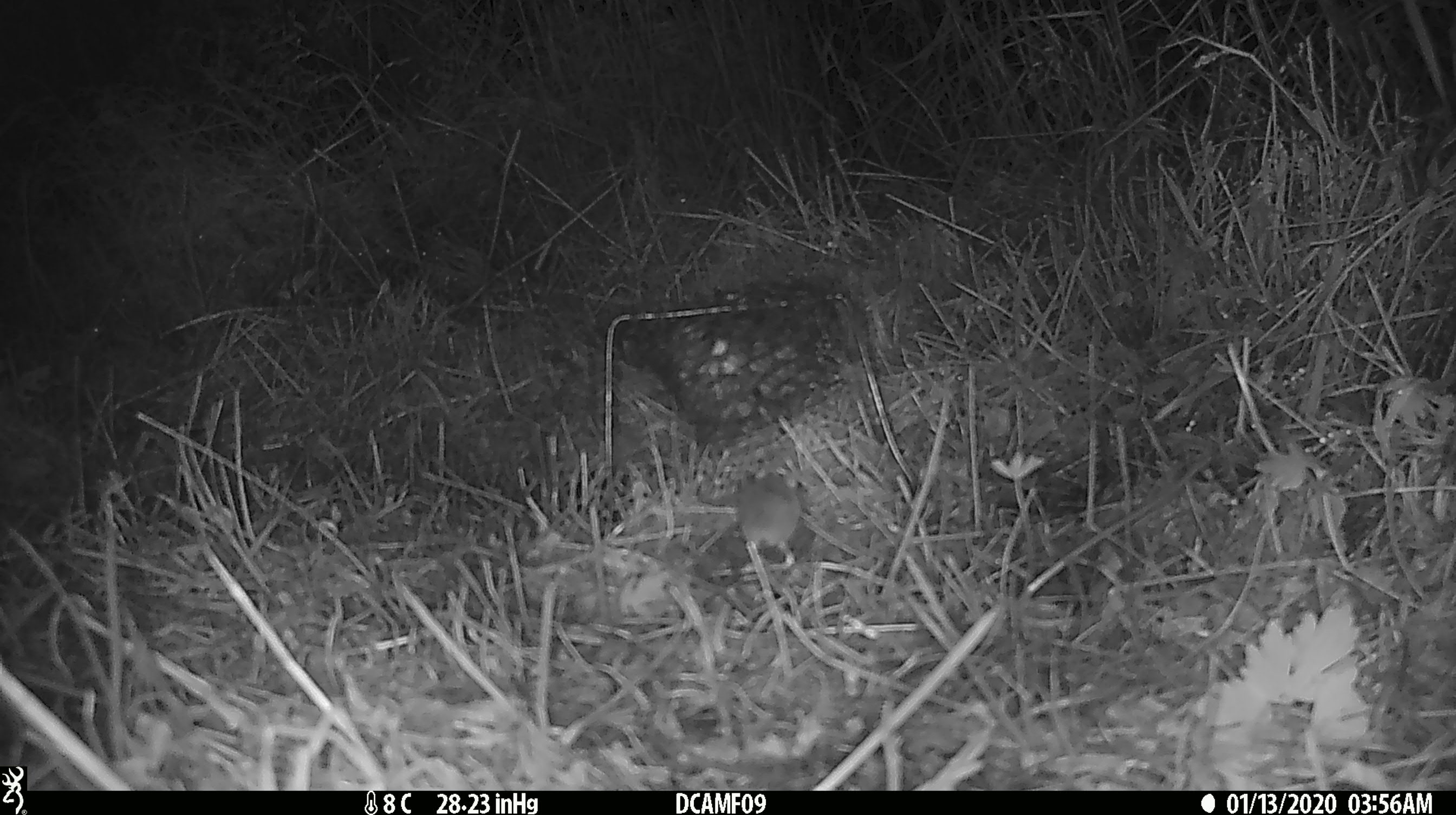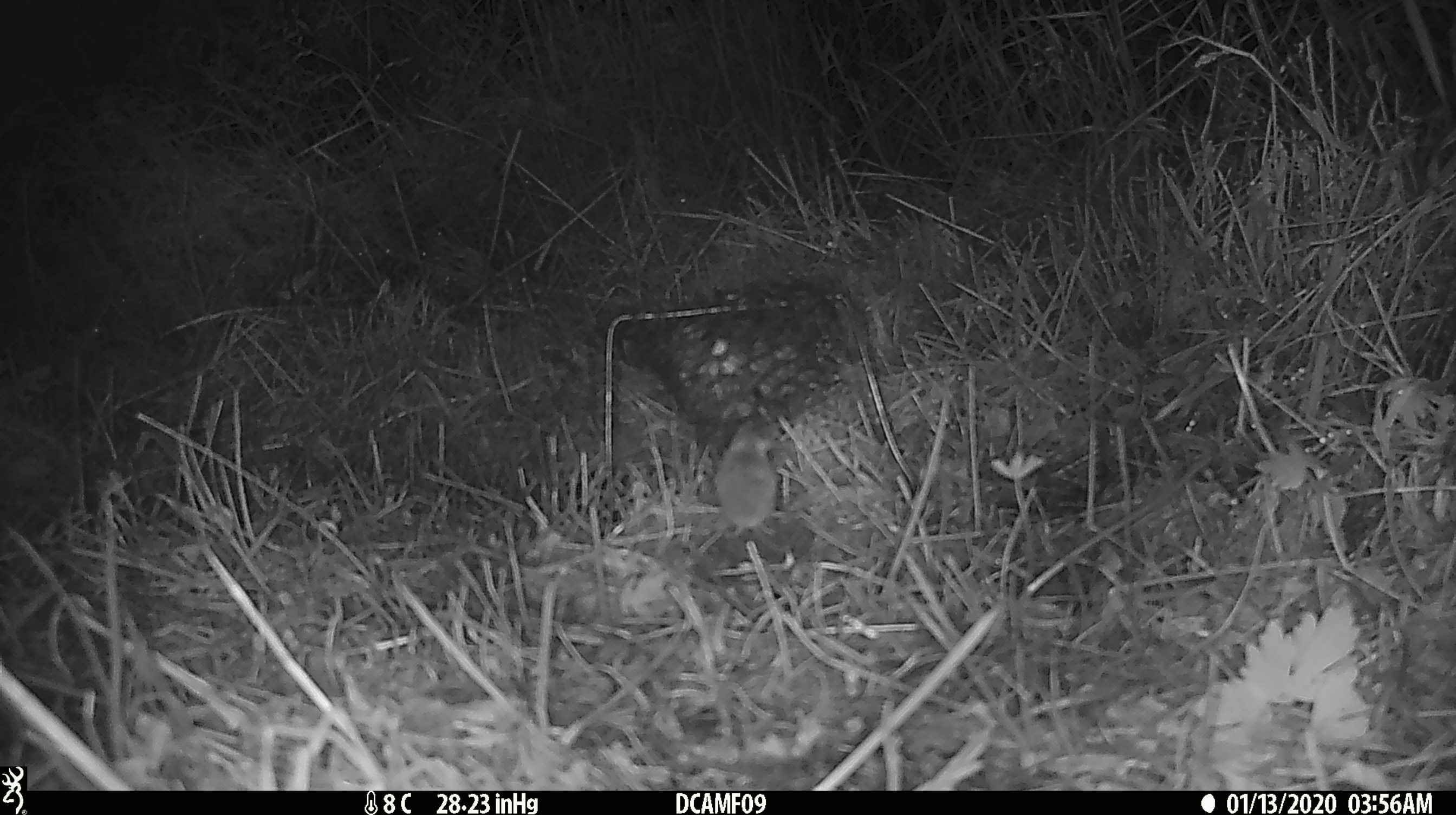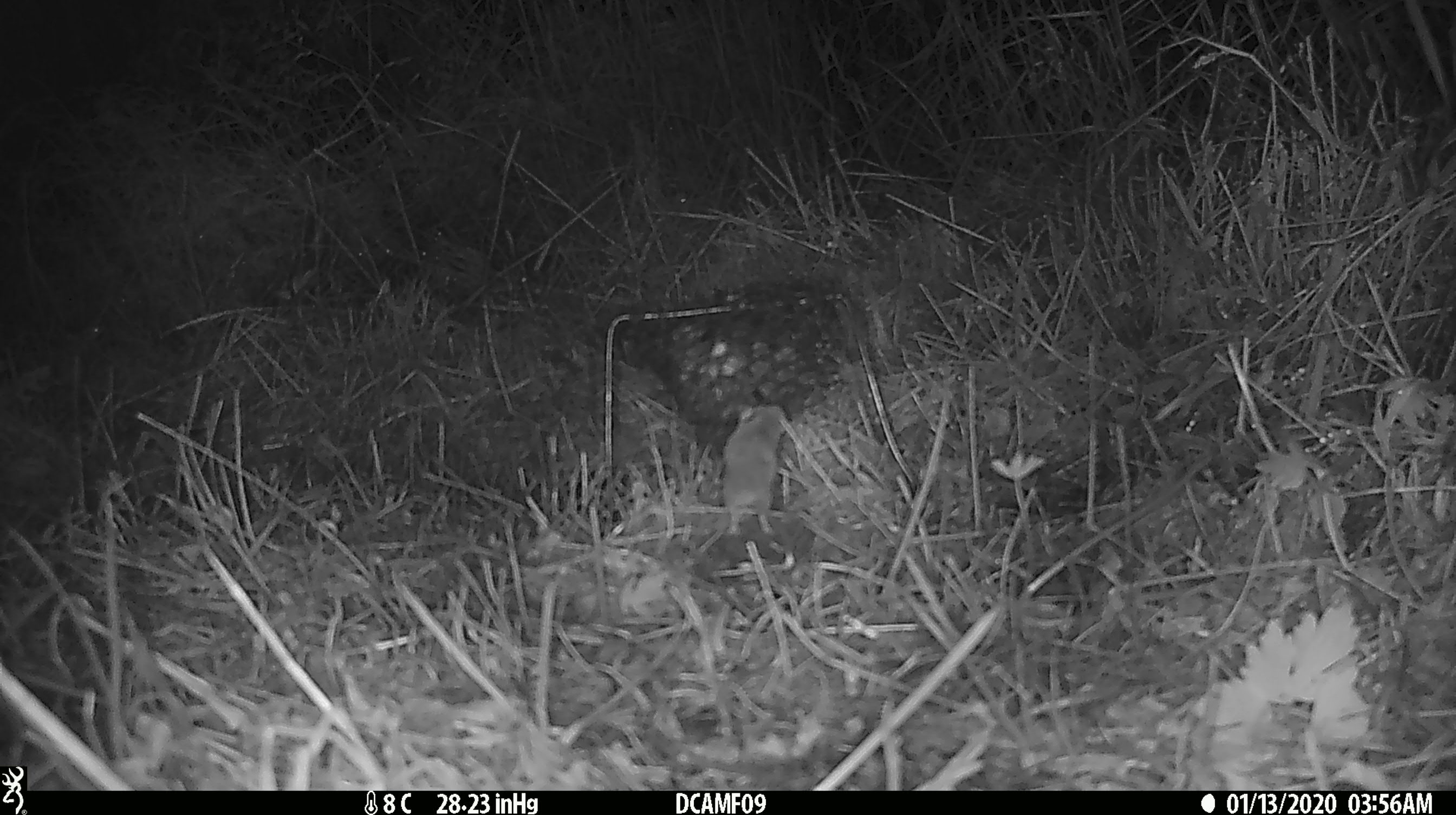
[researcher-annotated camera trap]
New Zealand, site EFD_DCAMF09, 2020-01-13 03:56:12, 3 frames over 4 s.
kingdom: Animalia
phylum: Chordata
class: Mammalia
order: Rodentia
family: Muridae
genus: Mus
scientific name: Mus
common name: mouse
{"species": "mouse (Mus)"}